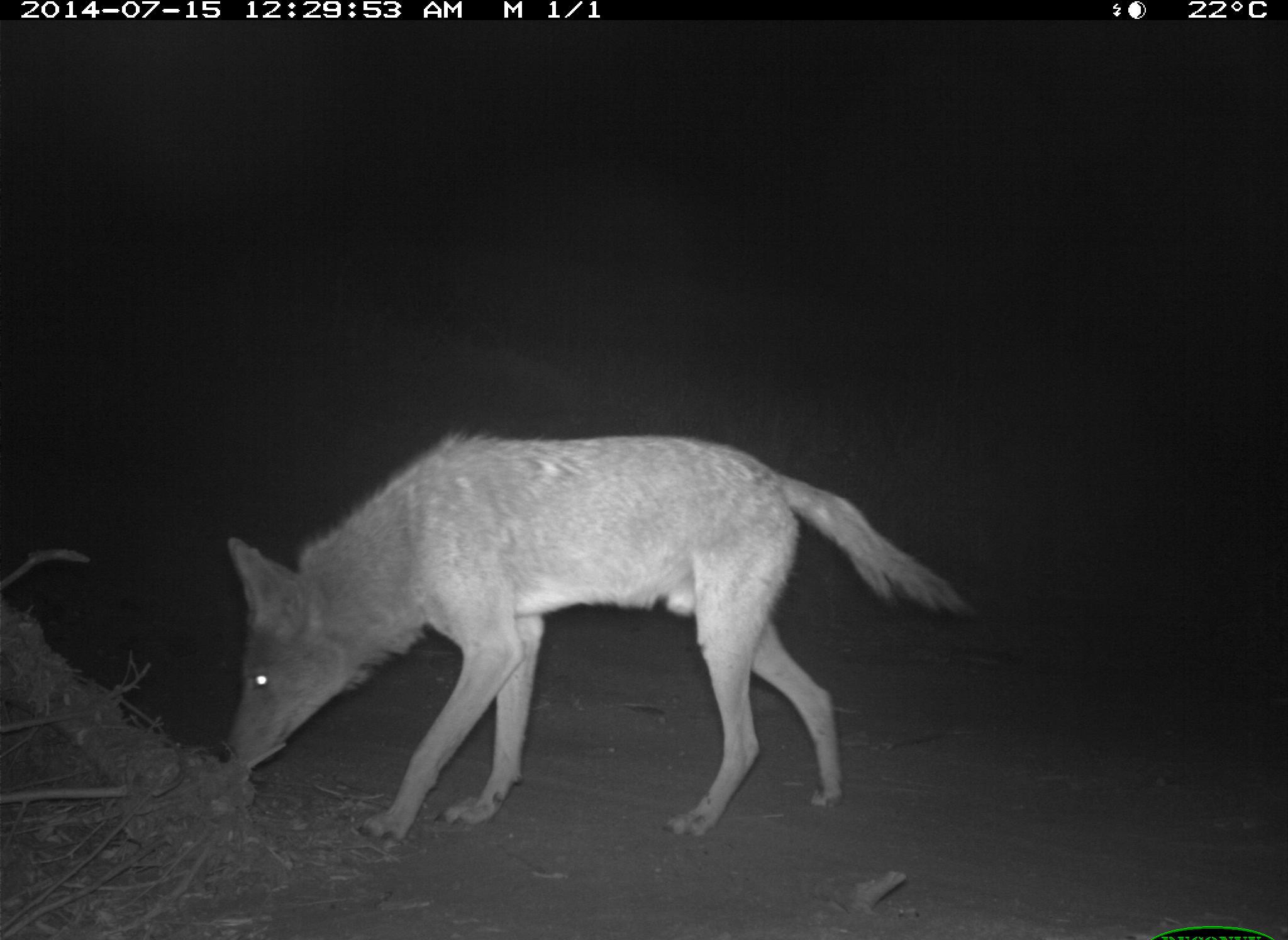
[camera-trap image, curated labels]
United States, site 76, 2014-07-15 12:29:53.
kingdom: Animalia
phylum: Chordata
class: Mammalia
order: Carnivora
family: Canidae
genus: Canis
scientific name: Canis latrans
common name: coyote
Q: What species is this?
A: Coyote (Canis latrans).